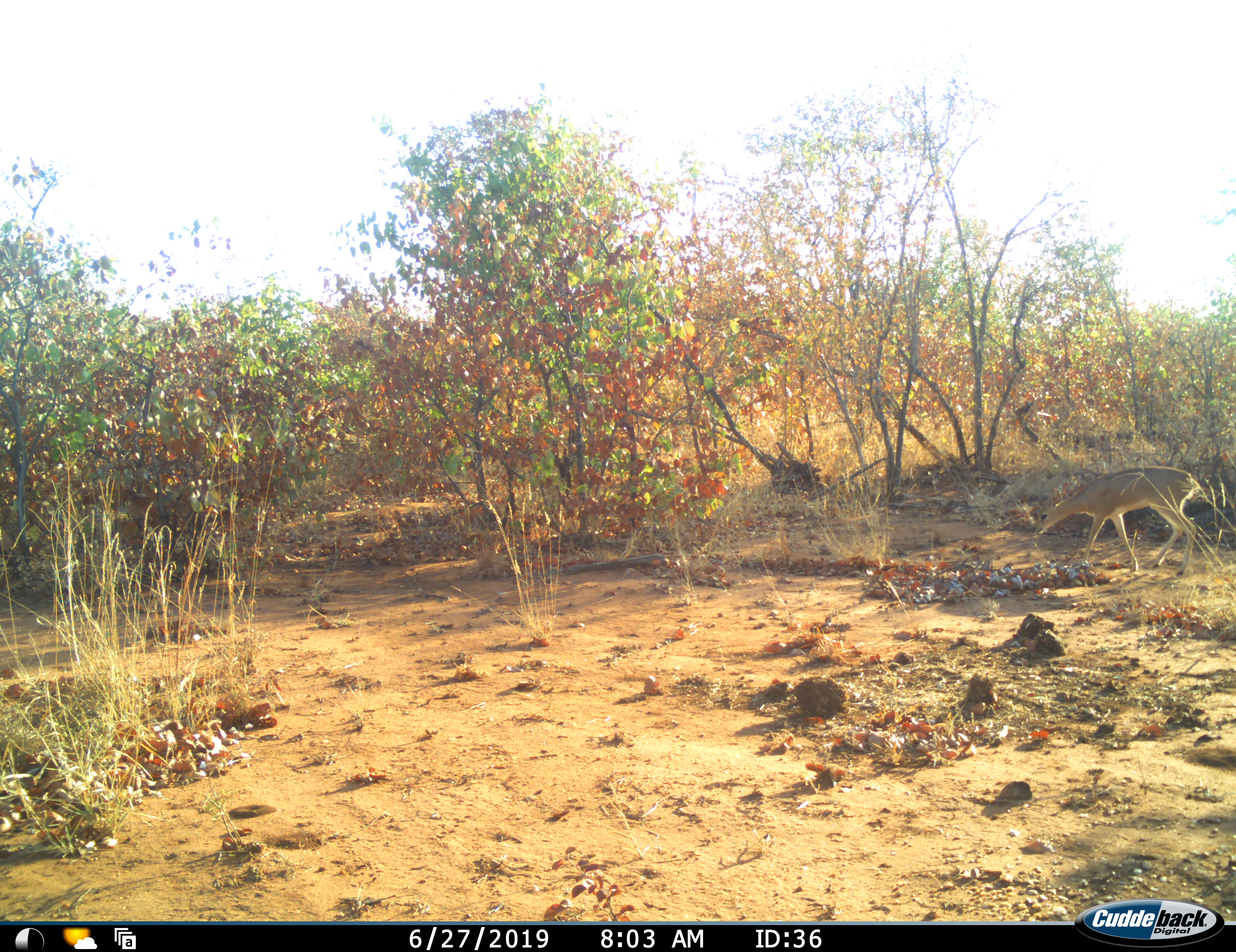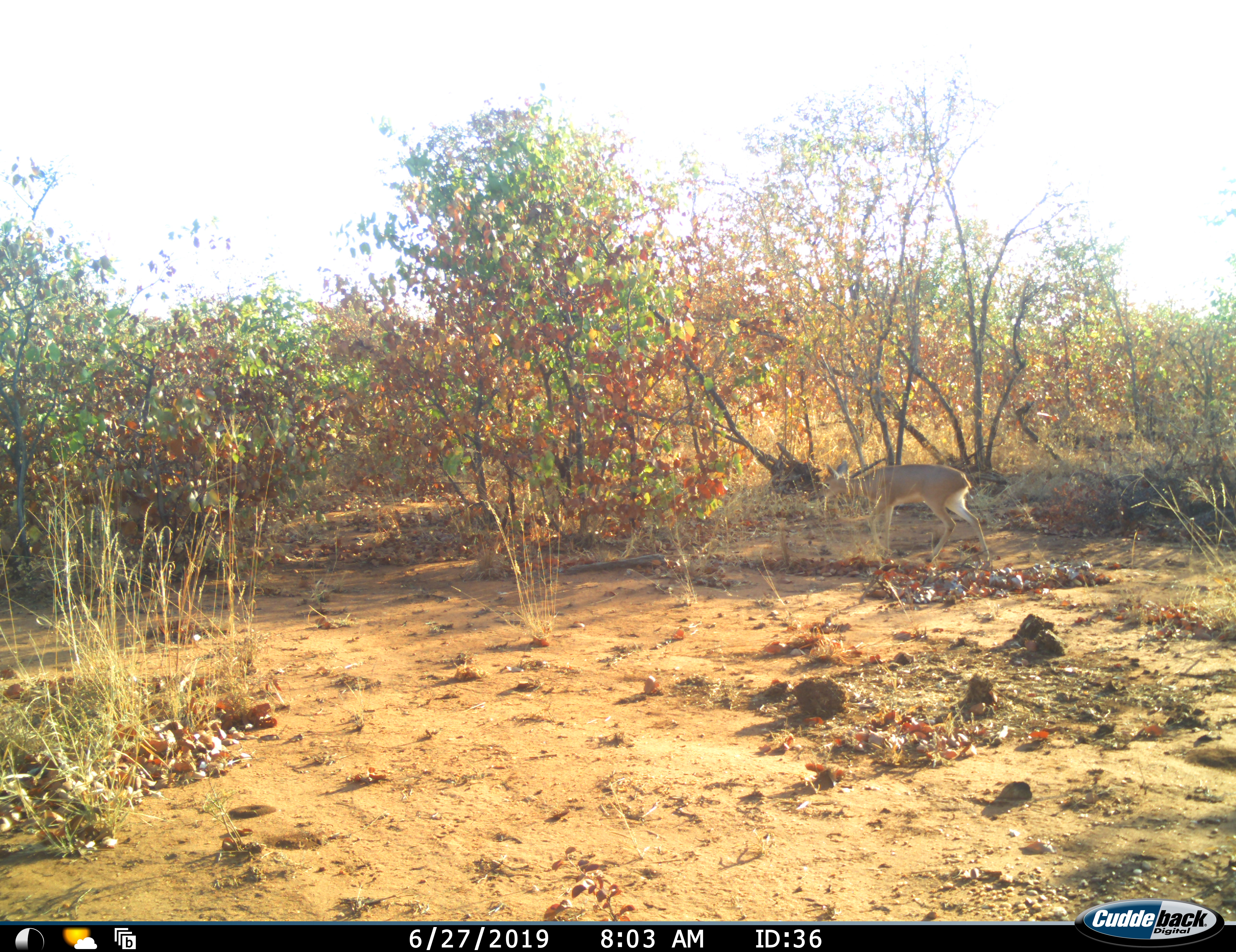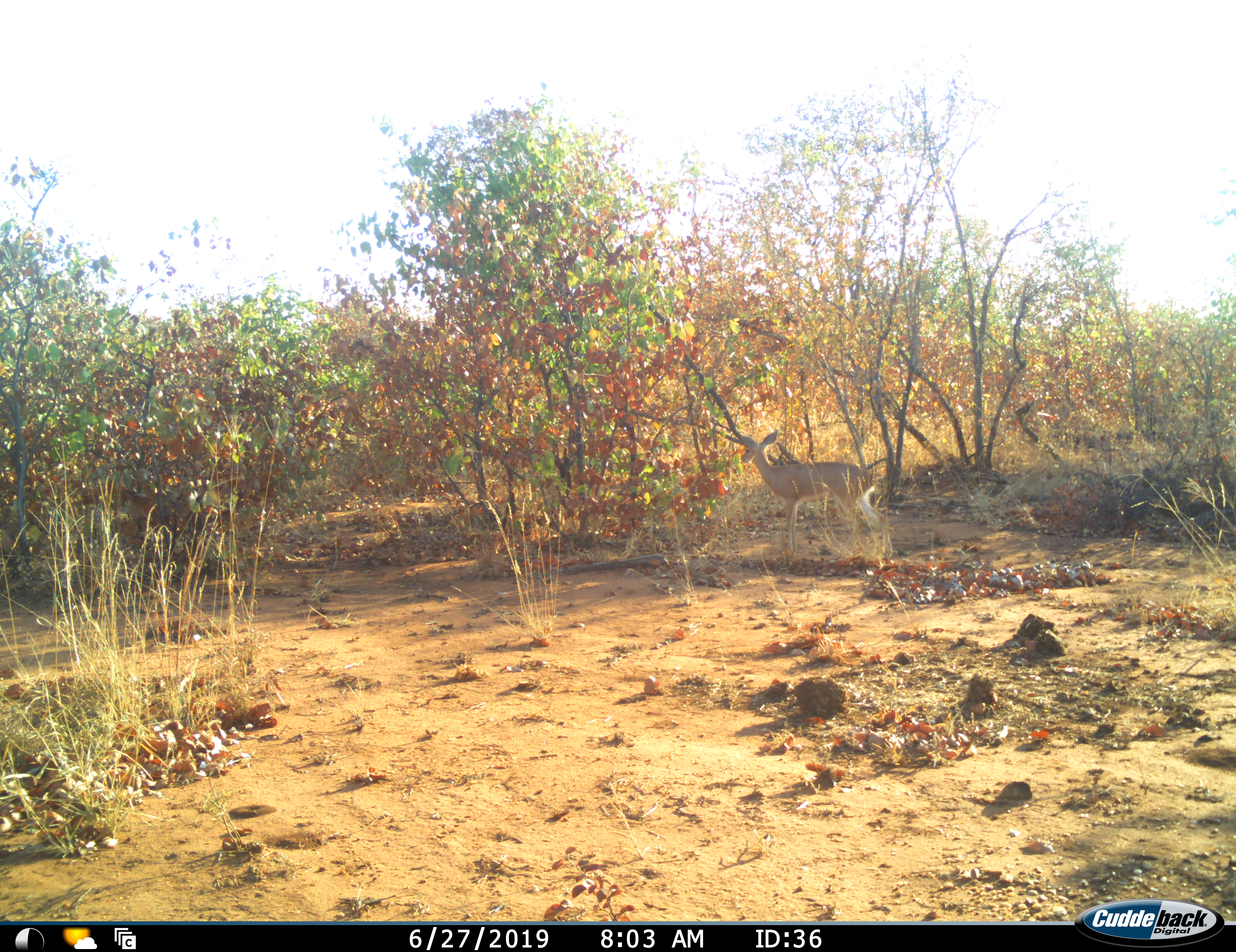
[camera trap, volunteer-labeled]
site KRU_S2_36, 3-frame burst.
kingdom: Animalia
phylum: Chordata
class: Mammalia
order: Artiodactyla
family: Bovidae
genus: Aepyceros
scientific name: Aepyceros melampus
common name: impala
Impala (Aepyceros melampus), count 1. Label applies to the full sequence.